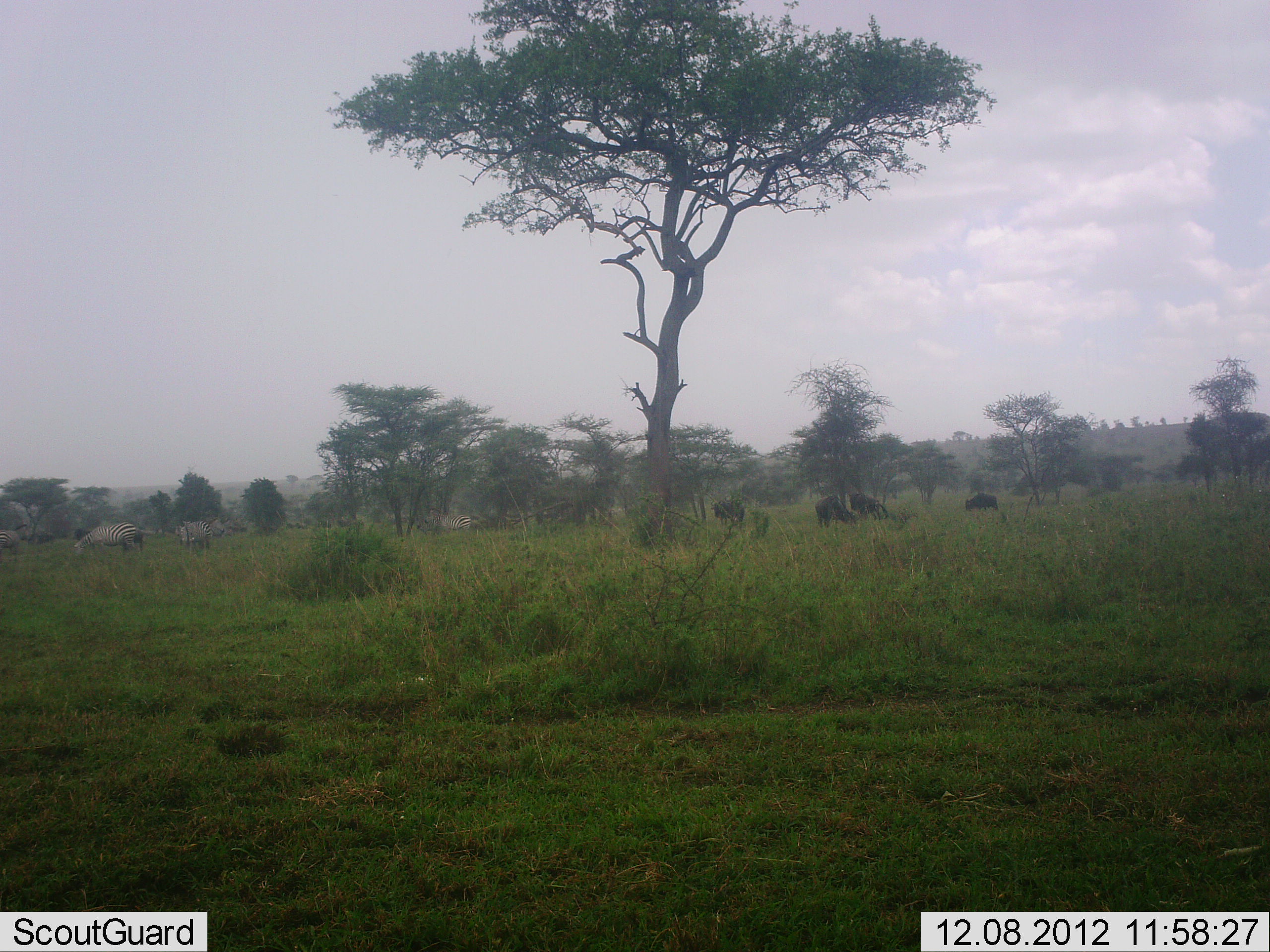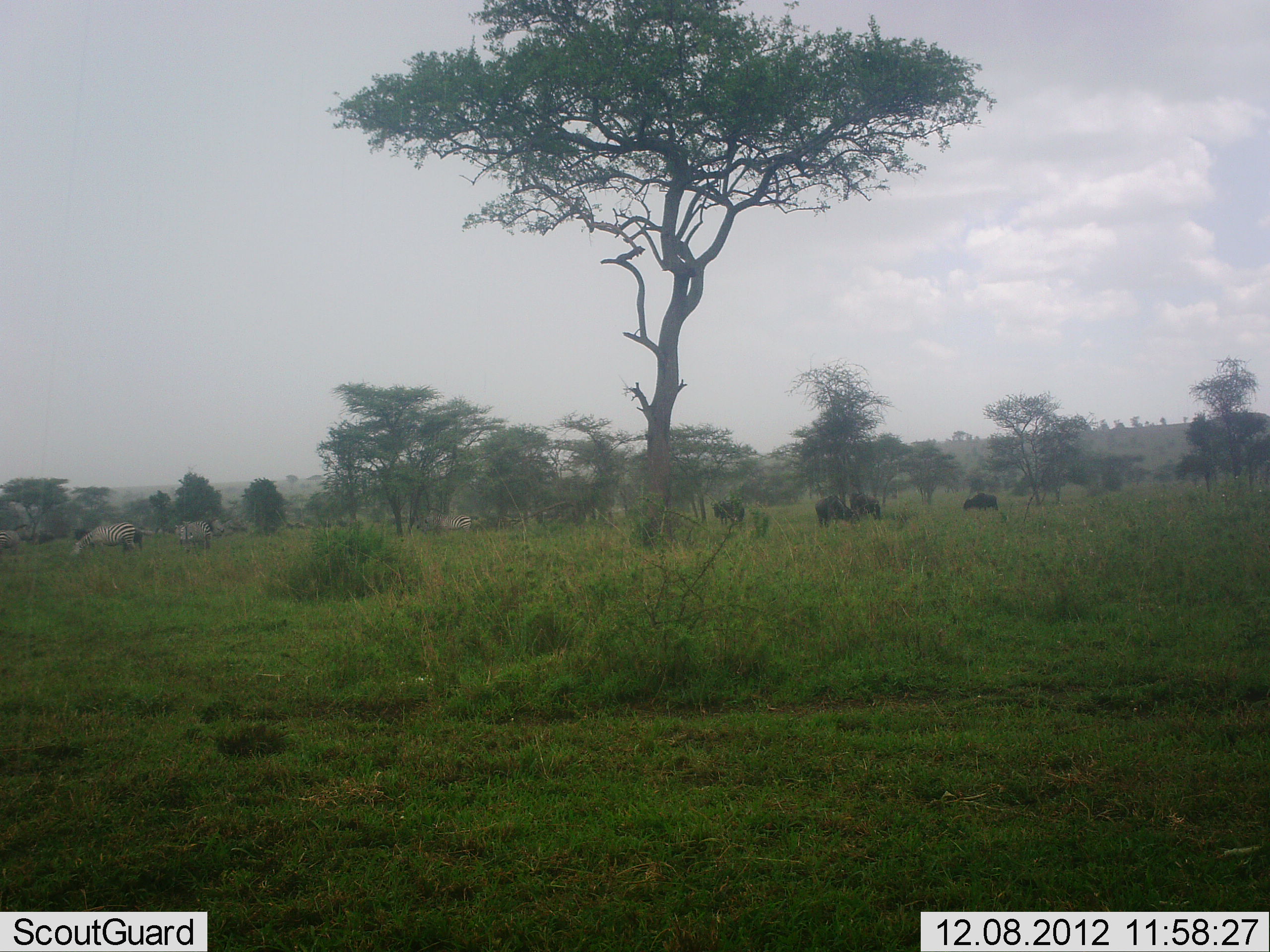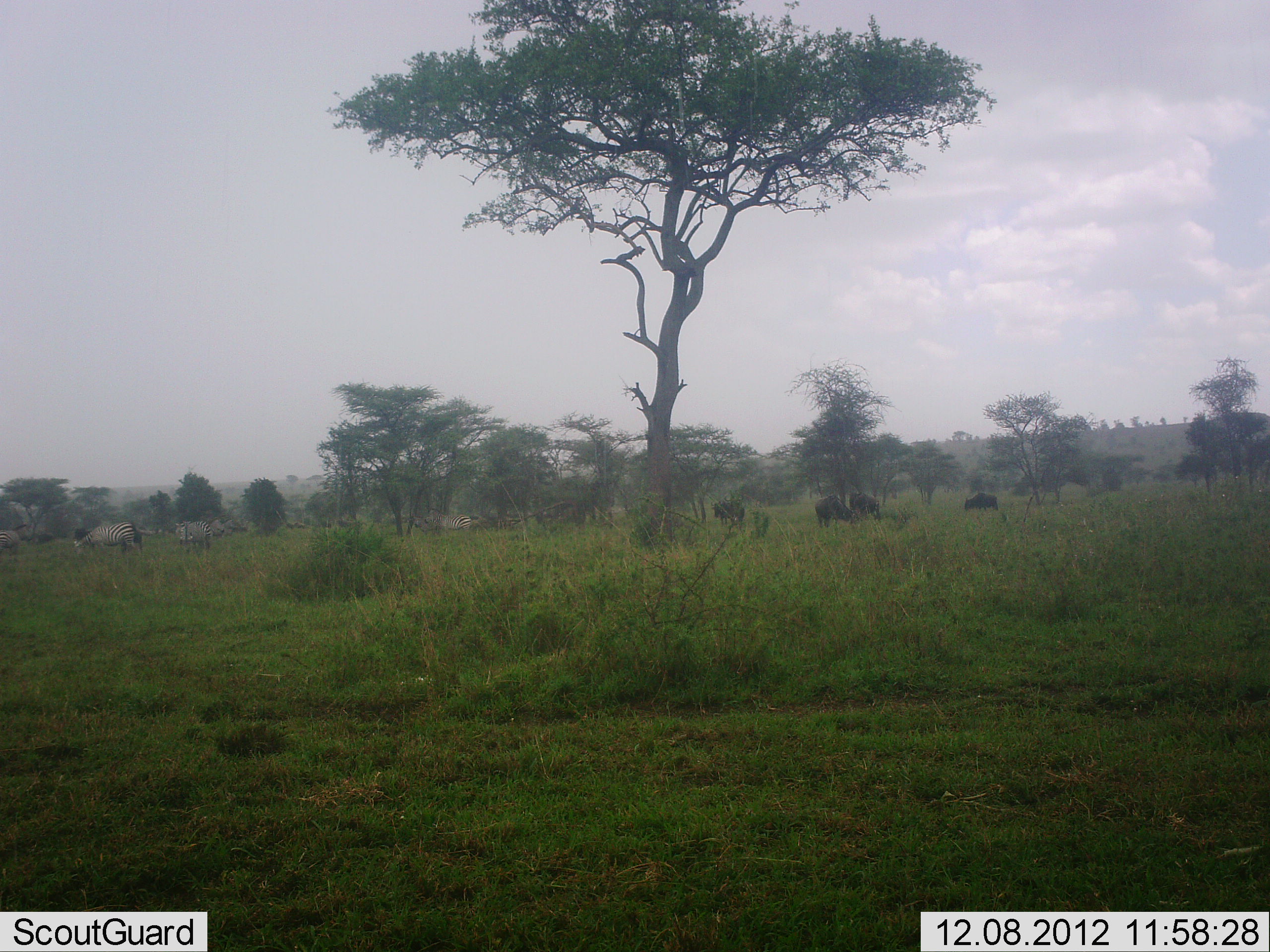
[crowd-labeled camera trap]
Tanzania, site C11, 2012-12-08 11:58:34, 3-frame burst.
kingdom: Animalia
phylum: Chordata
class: Mammalia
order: Artiodactyla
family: Bovidae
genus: Connochaetes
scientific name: Connochaetes taurinus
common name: blue wildebeest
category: wildebeest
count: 4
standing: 50%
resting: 0%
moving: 0%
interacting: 0%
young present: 0%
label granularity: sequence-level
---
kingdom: Animalia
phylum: Chordata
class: Mammalia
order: Perissodactyla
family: Equidae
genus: Equus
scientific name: Equus quagga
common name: plains zebra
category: zebra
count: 3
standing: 33%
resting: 0%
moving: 6%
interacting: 0%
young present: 0%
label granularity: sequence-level